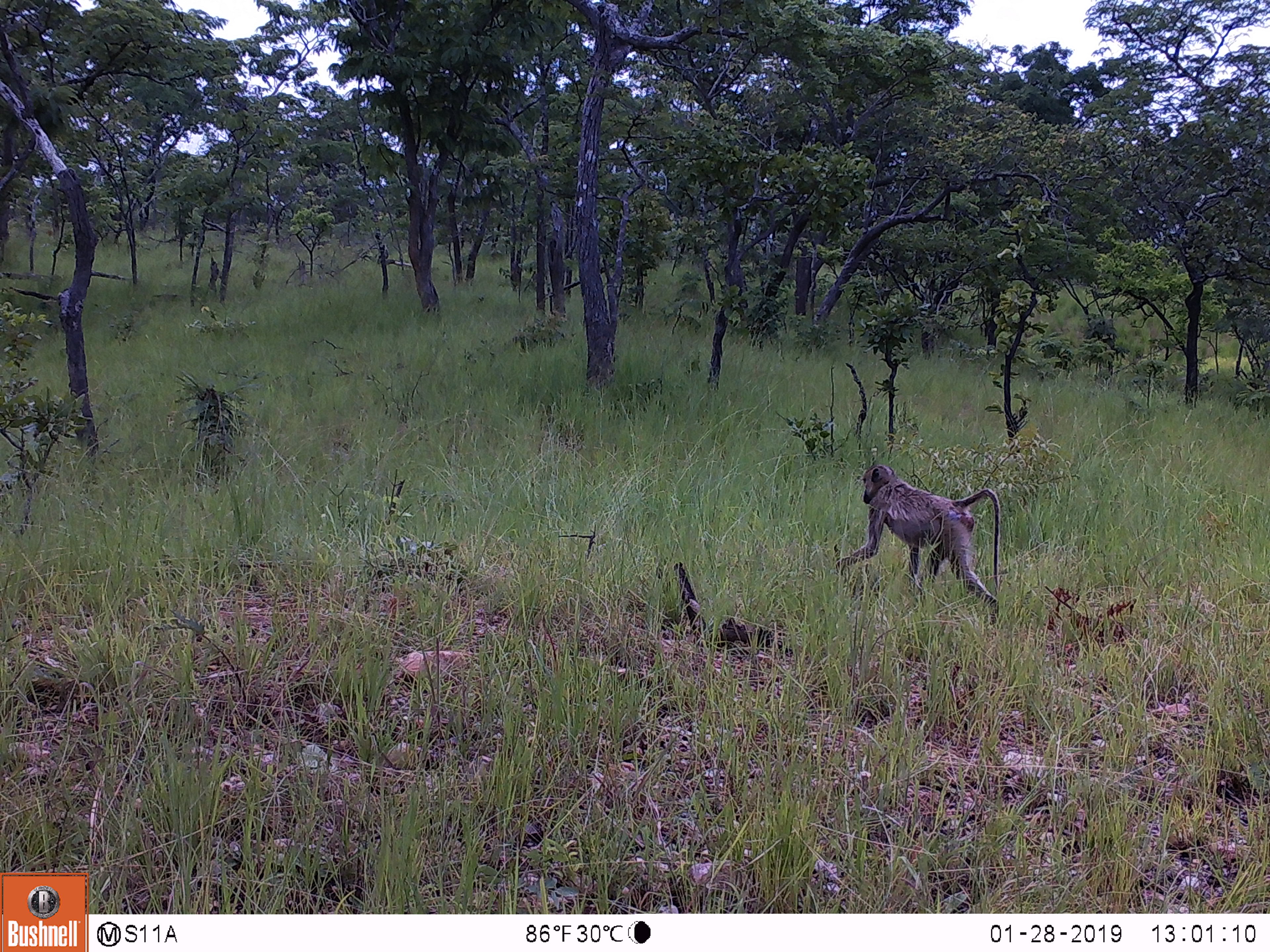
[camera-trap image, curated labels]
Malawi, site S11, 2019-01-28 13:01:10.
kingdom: Animalia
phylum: Chordata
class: Mammalia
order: Primates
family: Cercopithecidae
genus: Papio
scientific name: Papio cynocephalus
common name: yellow baboon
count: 1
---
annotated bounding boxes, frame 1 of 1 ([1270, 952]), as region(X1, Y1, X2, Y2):
yellow baboon: region(831, 462, 1015, 617)